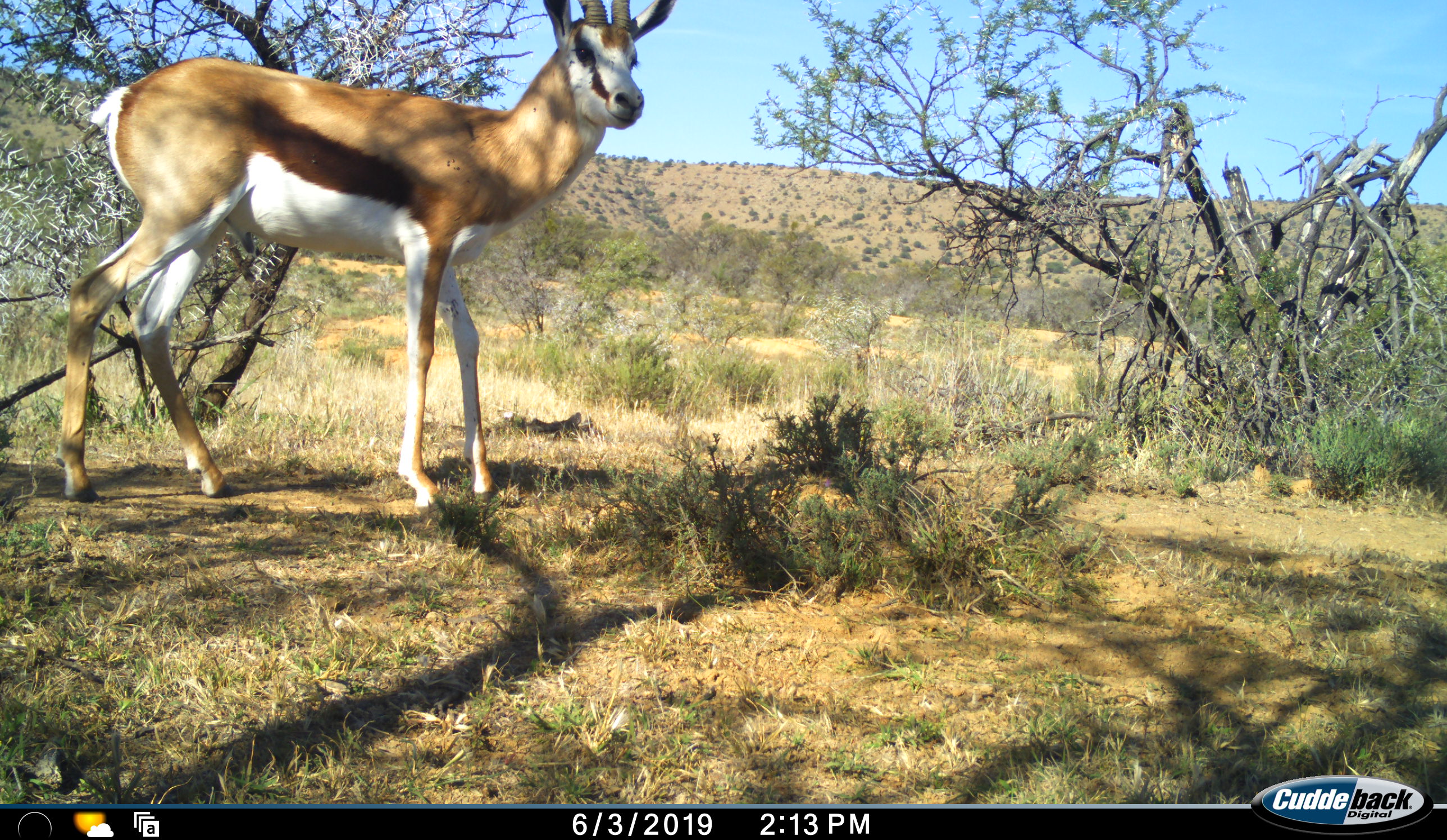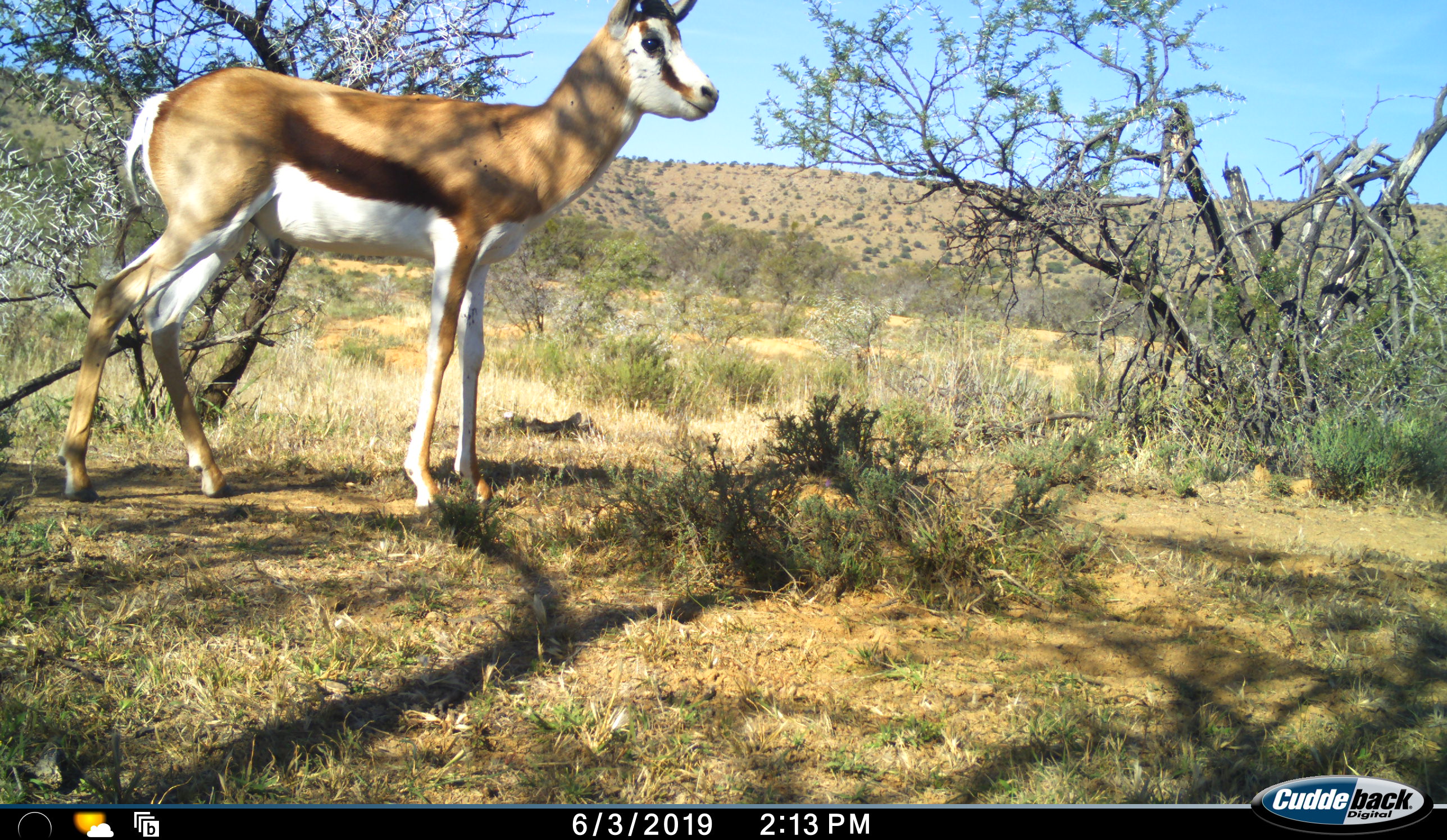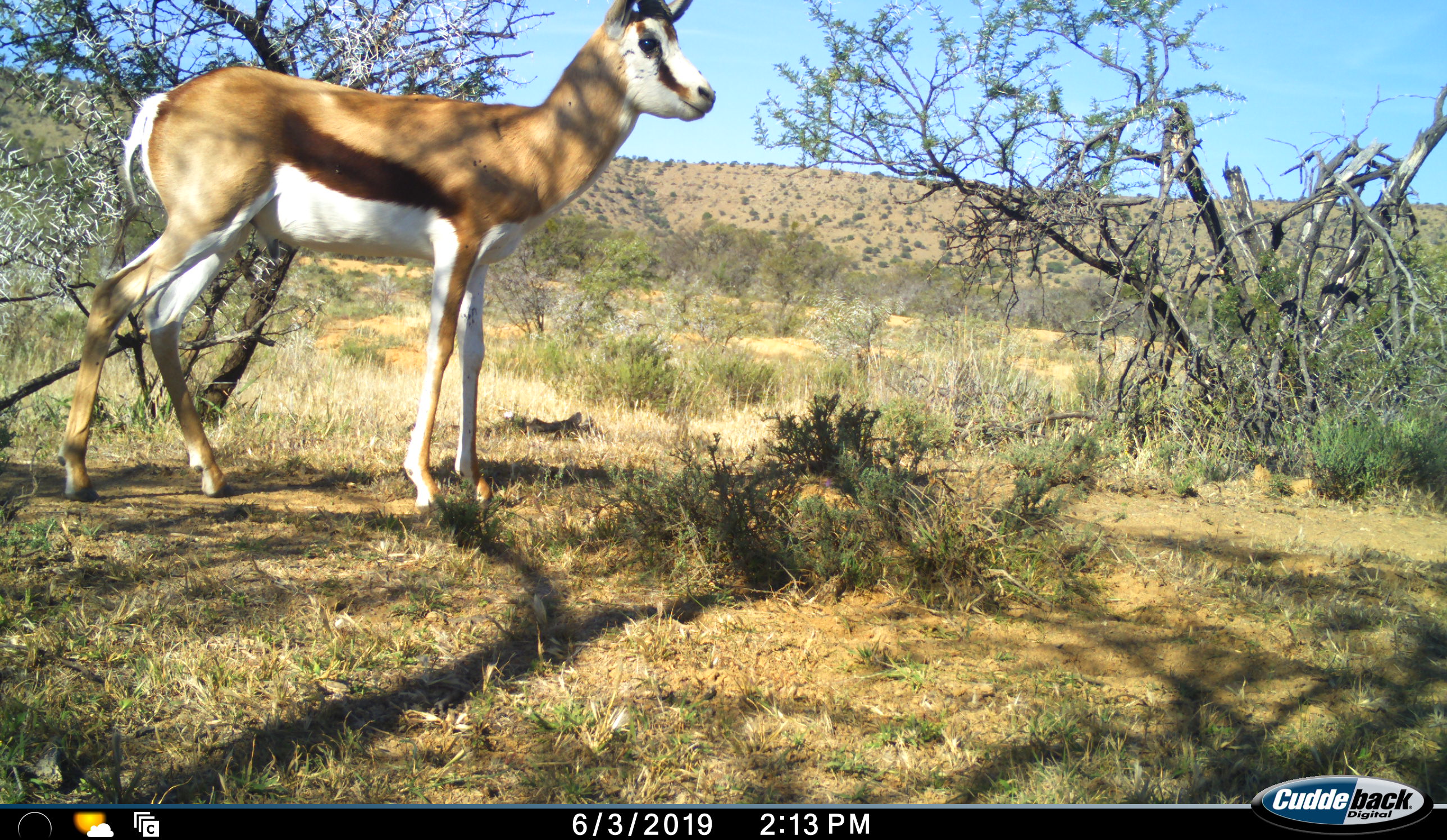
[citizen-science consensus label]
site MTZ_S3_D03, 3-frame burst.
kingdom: Animalia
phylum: Chordata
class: Mammalia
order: Artiodactyla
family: Bovidae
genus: Antidorcas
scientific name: Antidorcas marsupialis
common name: springbok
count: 1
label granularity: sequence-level